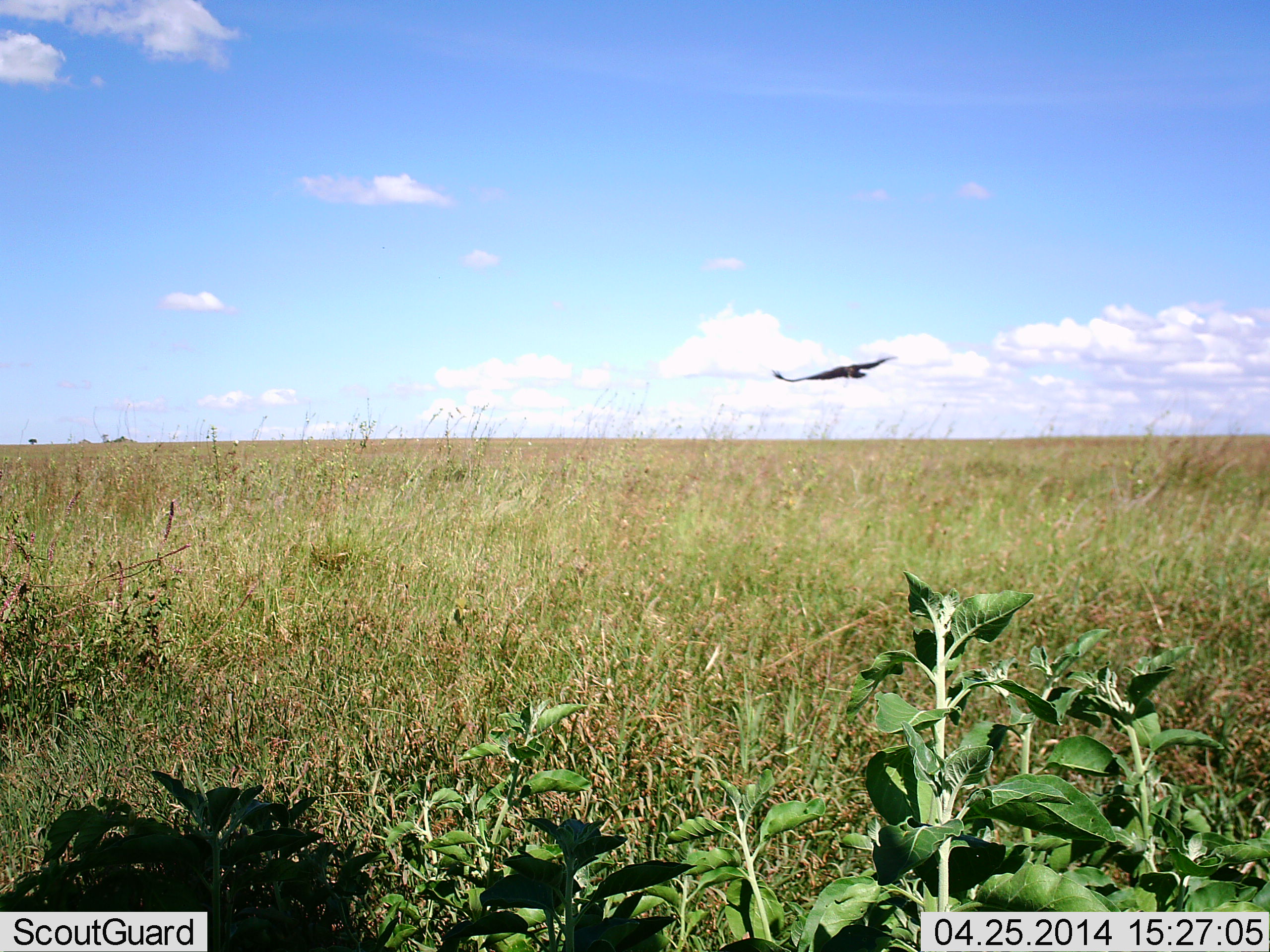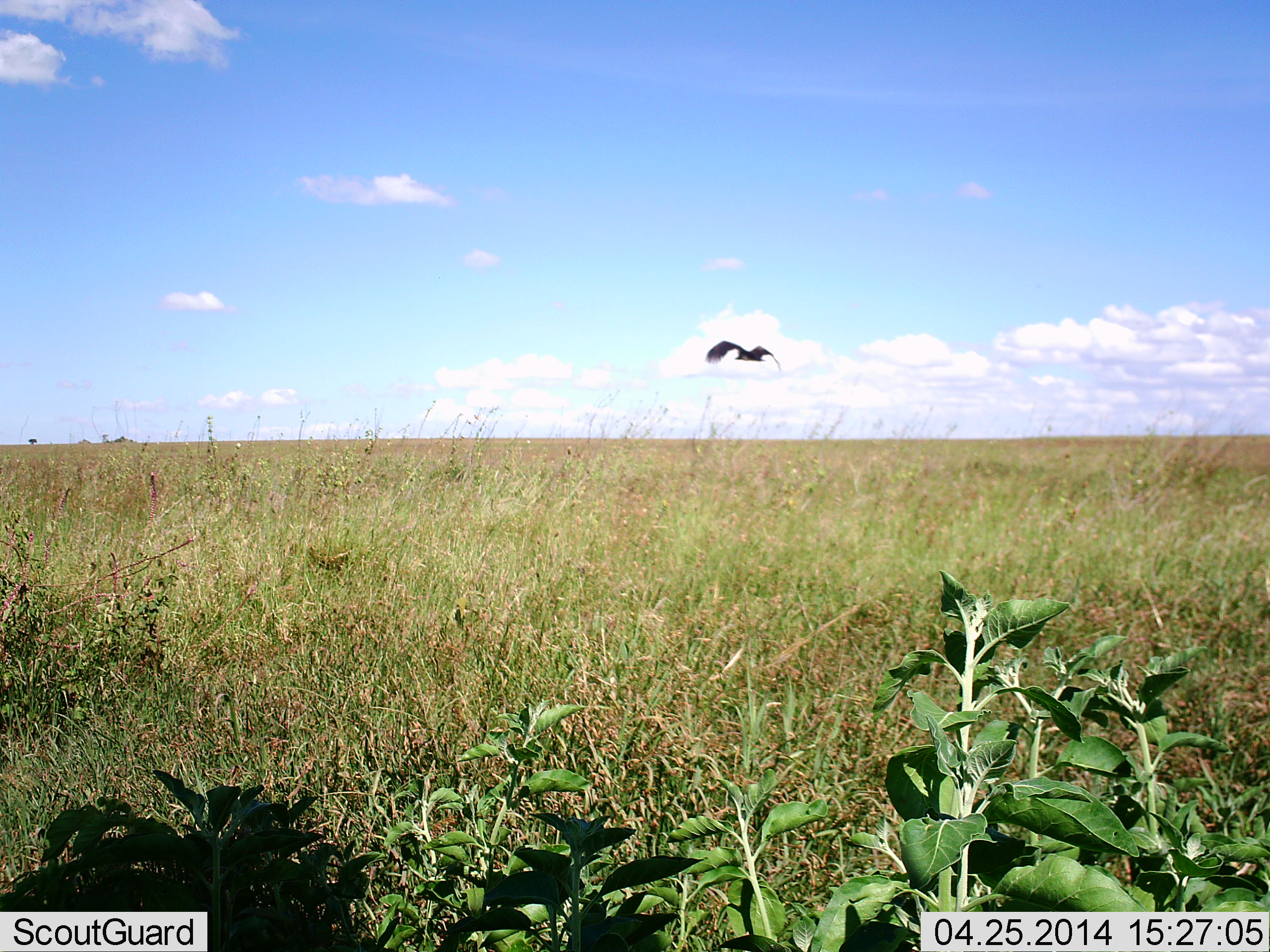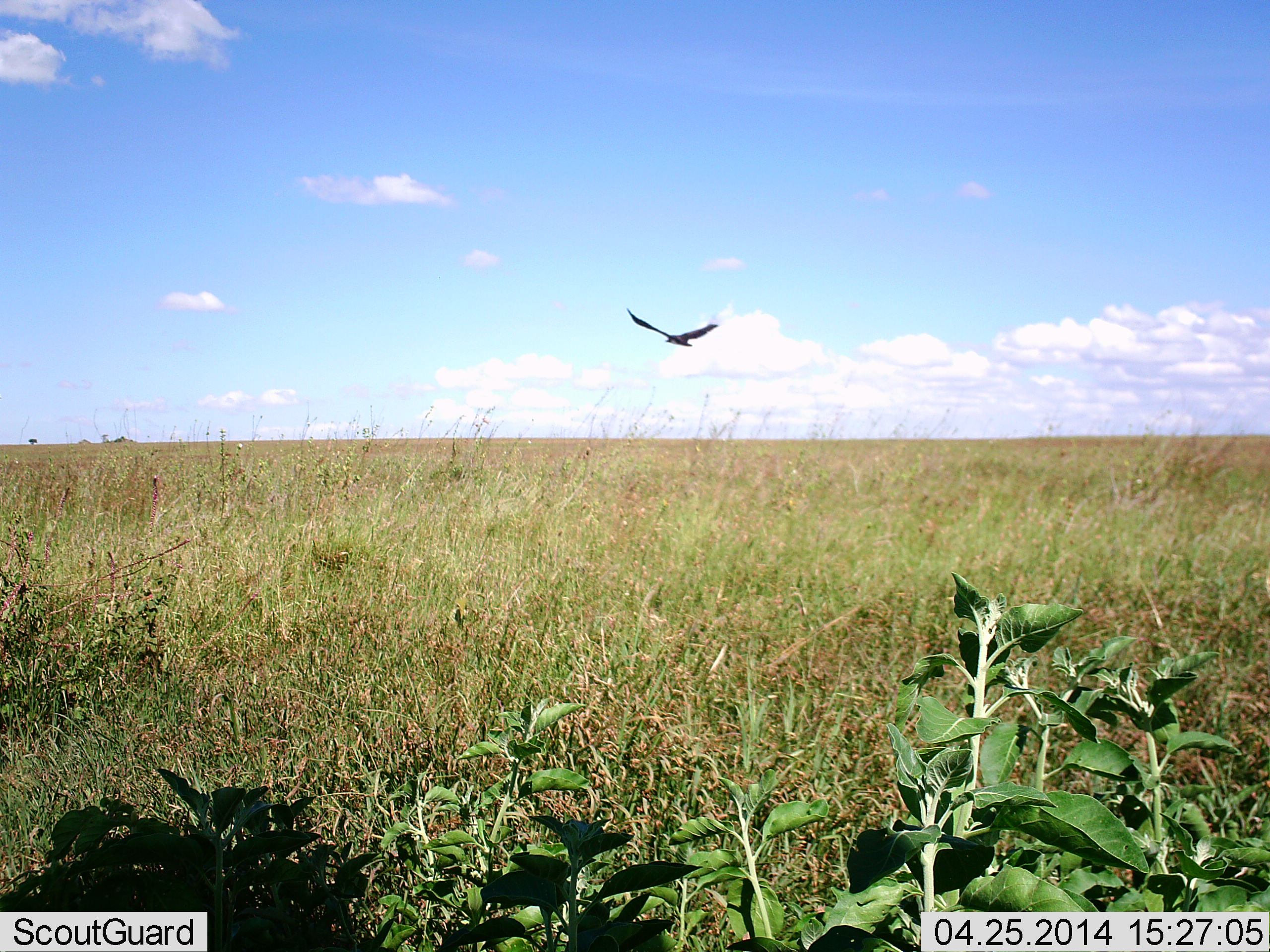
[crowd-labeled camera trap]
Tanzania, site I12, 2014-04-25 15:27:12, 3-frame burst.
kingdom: Animalia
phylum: Chordata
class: Aves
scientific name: Aves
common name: bird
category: otherbird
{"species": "otherbird (bird) (Aves)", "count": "1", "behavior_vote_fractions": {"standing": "0%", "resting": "0%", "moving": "100%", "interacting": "0%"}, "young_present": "0%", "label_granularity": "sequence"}